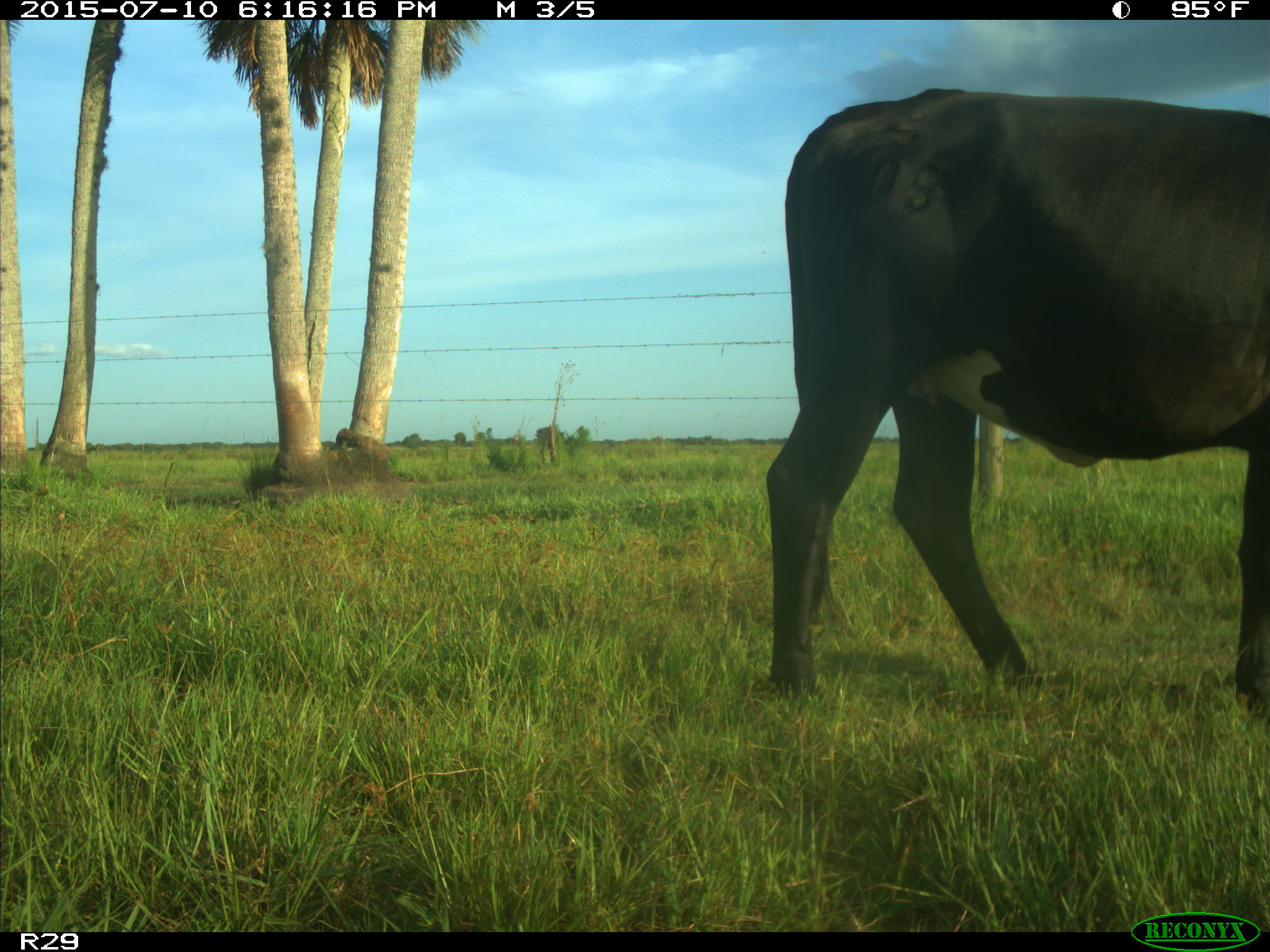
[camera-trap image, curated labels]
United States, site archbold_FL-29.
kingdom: Animalia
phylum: Chordata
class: Mammalia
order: Artiodactyla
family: Bovidae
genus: Bos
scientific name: Bos taurus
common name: domestic cow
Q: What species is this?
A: Bos taurus (domestic cow).